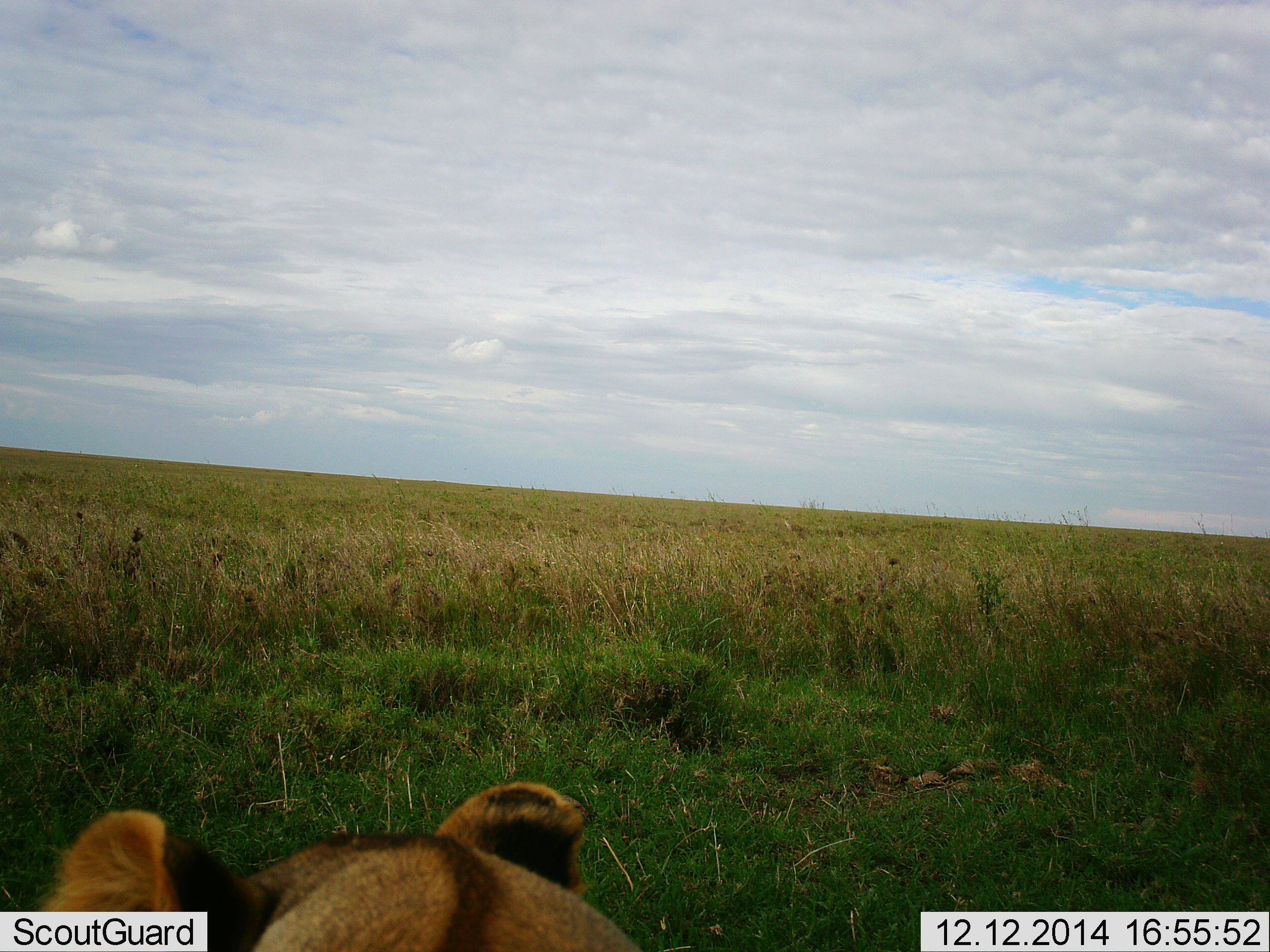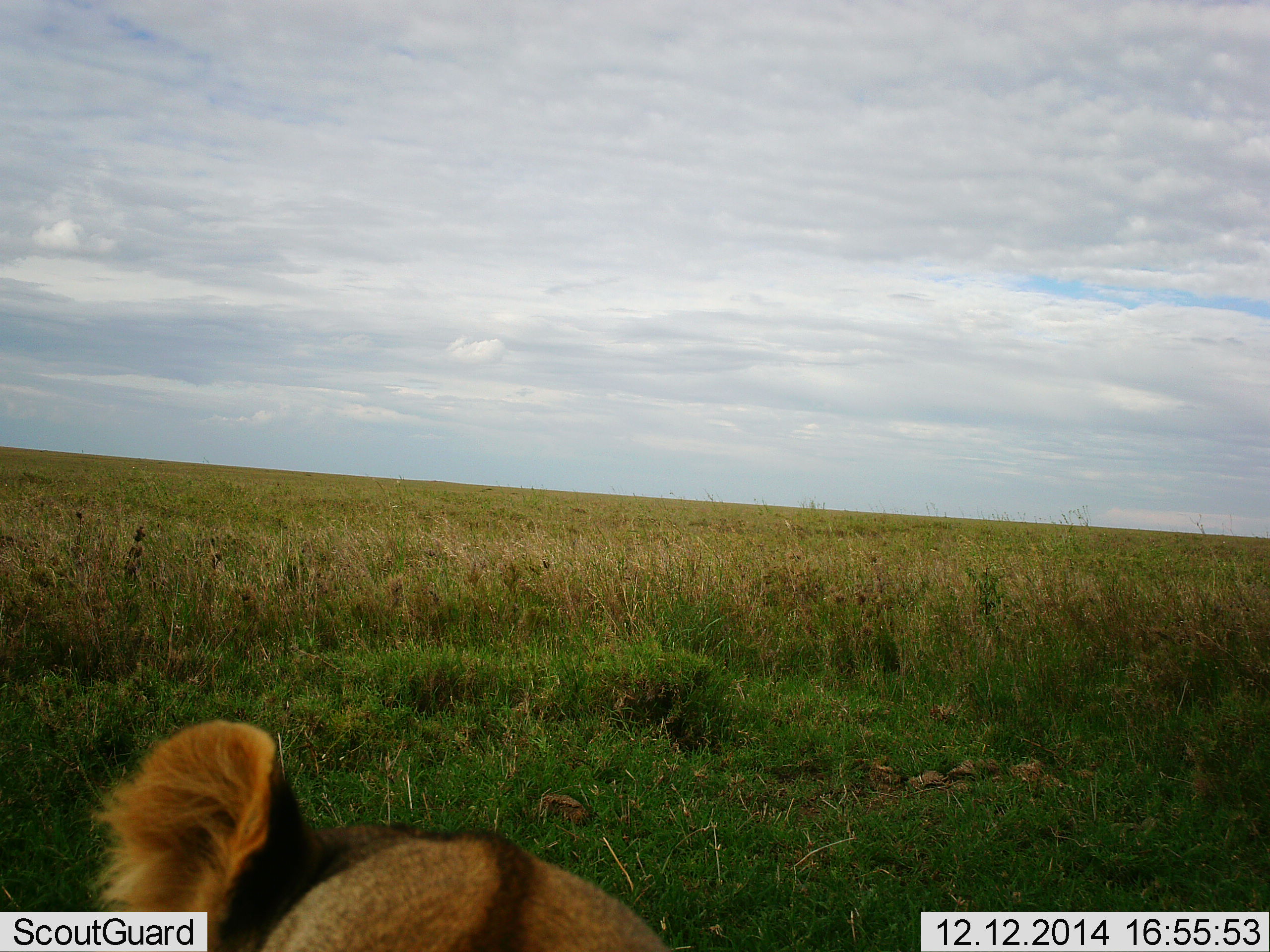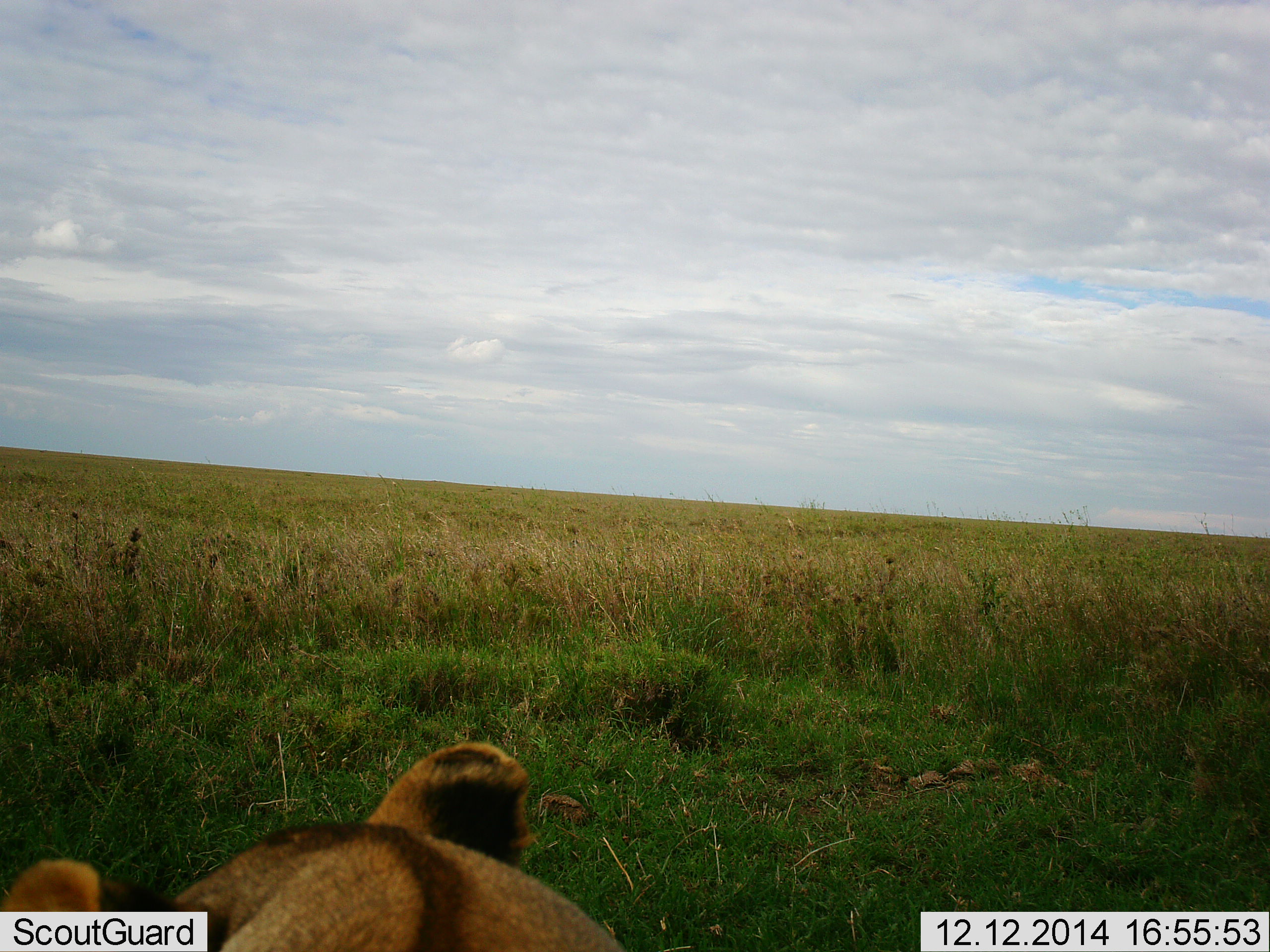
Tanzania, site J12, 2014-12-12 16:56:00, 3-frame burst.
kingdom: Animalia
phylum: Chordata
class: Mammalia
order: Carnivora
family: Felidae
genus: Panthera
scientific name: Panthera leo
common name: lion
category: lionfemale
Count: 1.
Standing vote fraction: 20%.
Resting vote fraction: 50%.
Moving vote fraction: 30%.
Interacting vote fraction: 0%.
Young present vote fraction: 0%.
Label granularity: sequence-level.